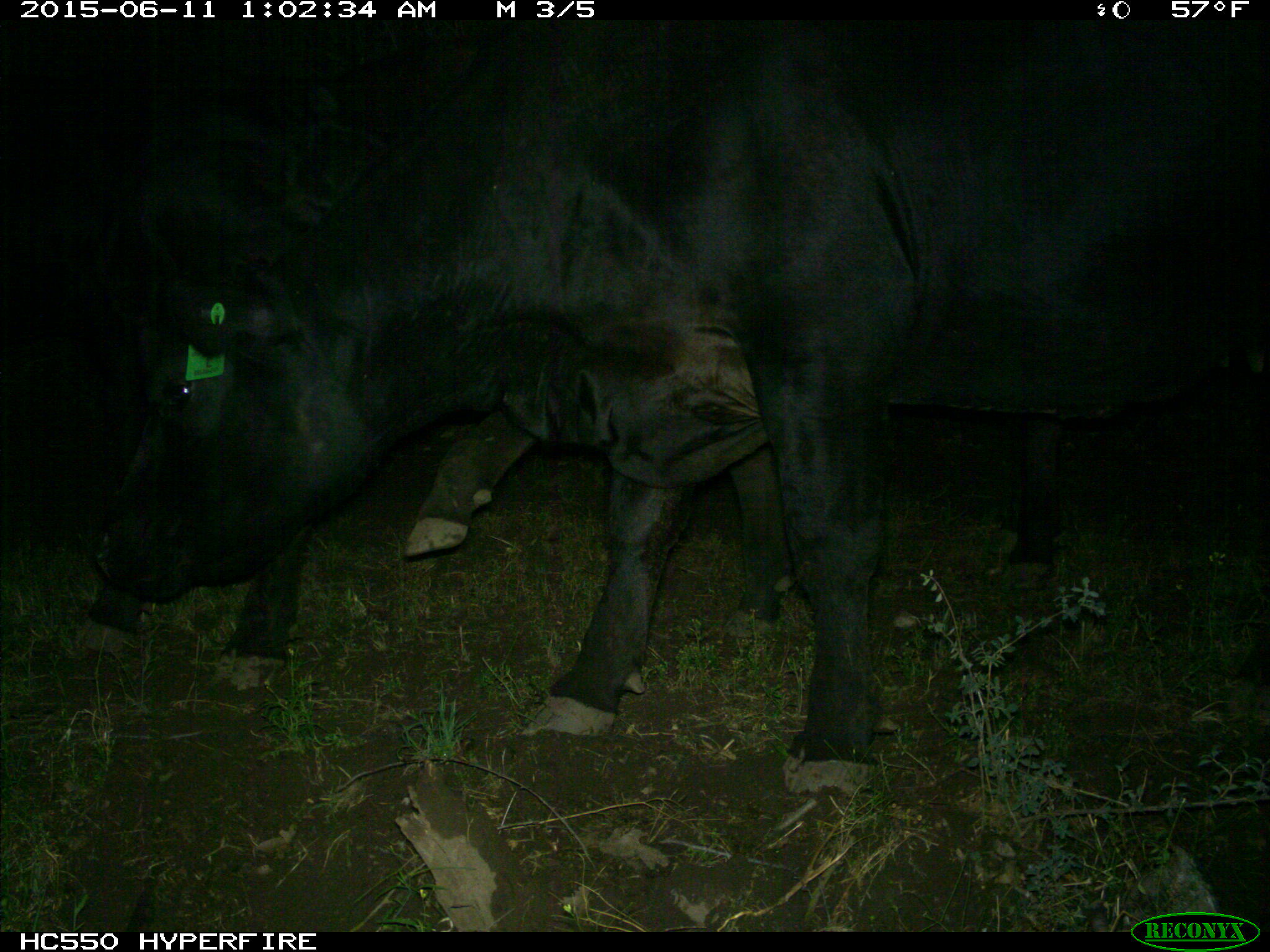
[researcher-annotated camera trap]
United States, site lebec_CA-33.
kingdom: Animalia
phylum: Chordata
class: Mammalia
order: Artiodactyla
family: Bovidae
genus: Bos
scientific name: Bos taurus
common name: domestic cow